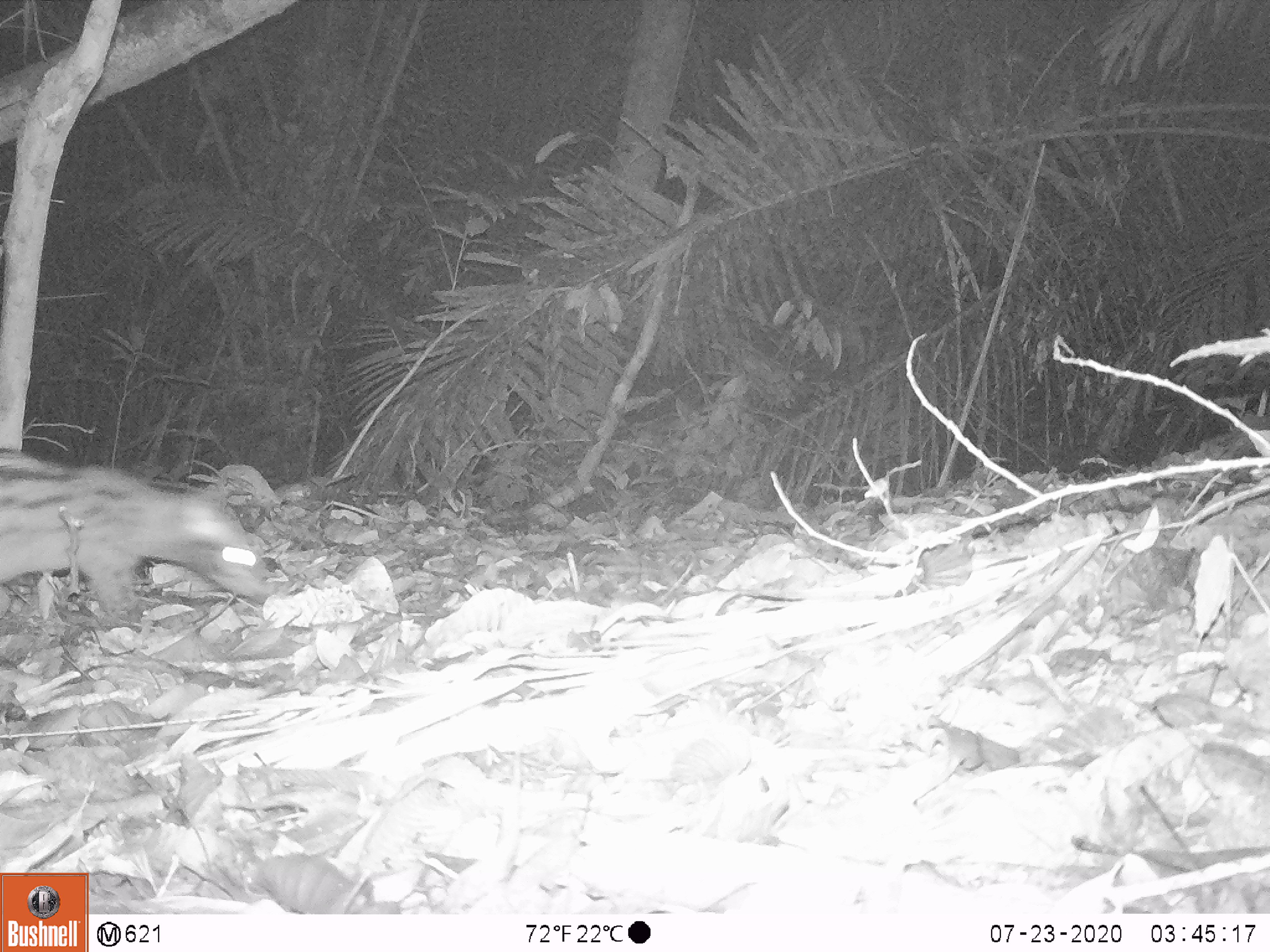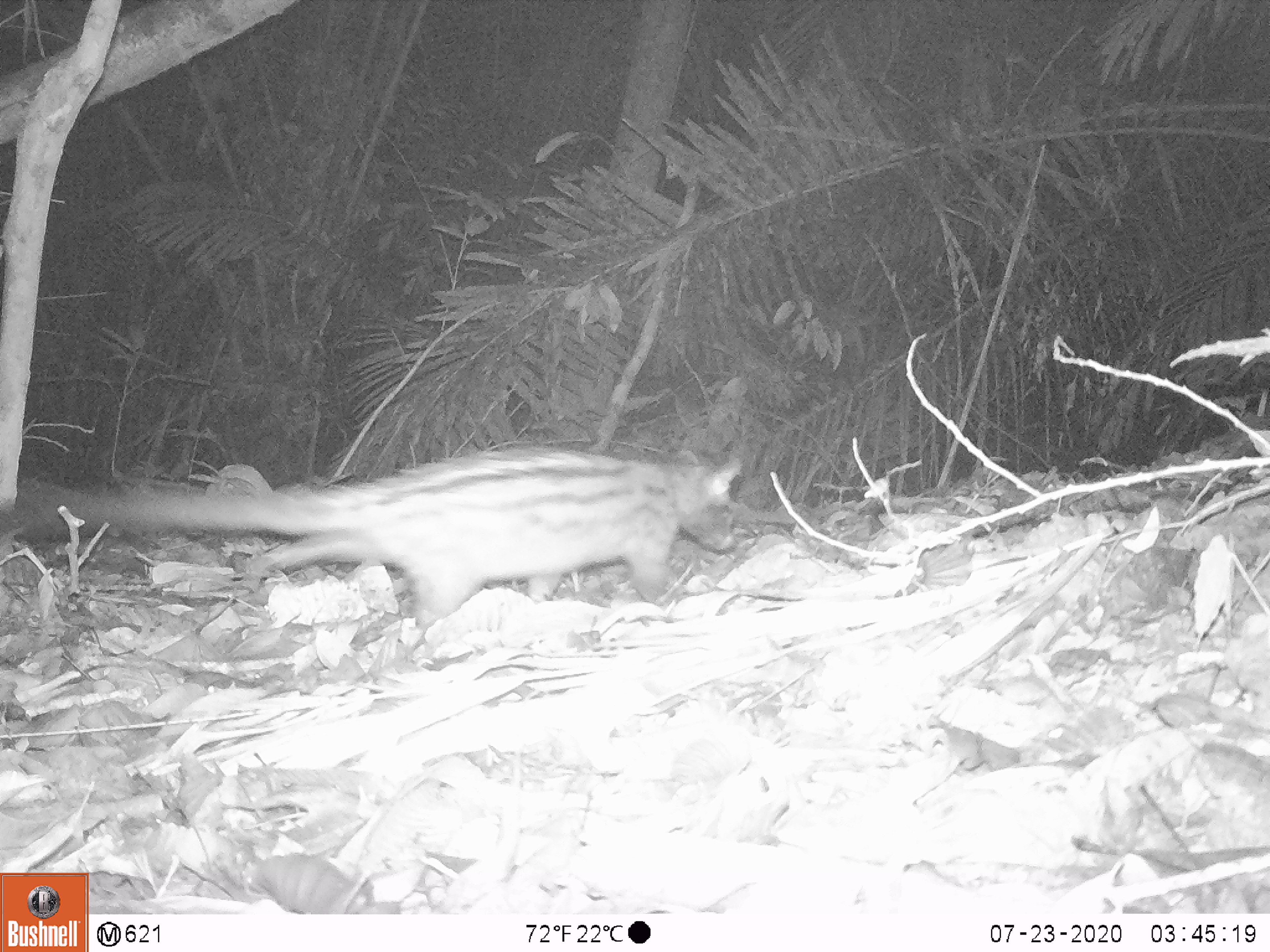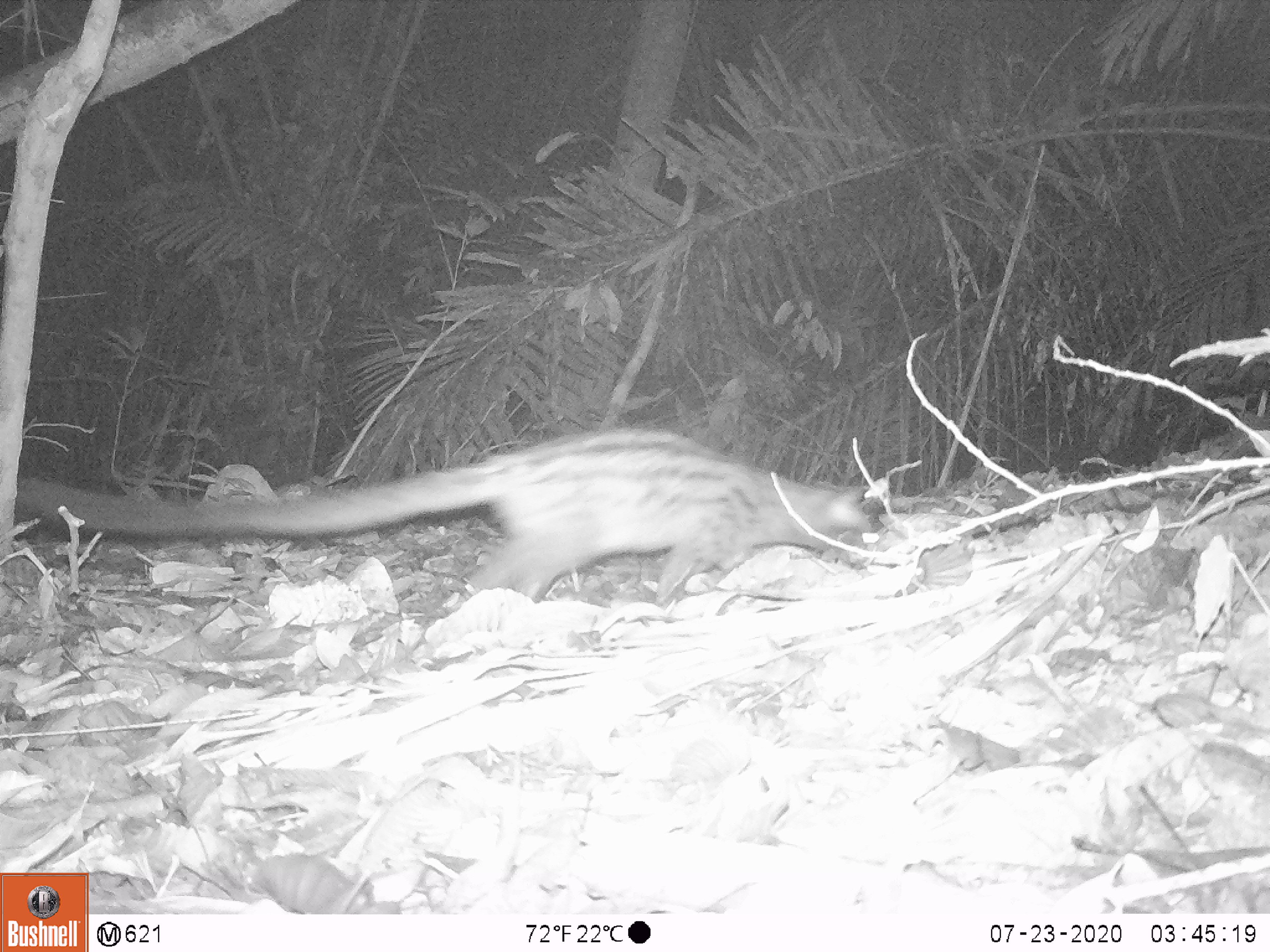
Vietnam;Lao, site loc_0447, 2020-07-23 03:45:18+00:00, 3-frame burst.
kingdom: Animalia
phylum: Chordata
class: Mammalia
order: Carnivora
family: Viverridae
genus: Paradoxurus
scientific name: Paradoxurus hermaphroditus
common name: common palm civet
Common palm civet (Paradoxurus hermaphroditus). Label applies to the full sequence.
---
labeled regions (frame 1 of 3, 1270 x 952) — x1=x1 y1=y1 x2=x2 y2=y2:
common palm civet: x1=0 y1=448 x2=275 y2=616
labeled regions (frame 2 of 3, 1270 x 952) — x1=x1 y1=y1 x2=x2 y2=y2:
common palm civet: x1=0 y1=439 x2=747 y2=636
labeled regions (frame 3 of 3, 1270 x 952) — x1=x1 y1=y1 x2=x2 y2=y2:
common palm civet: x1=16 y1=422 x2=881 y2=607